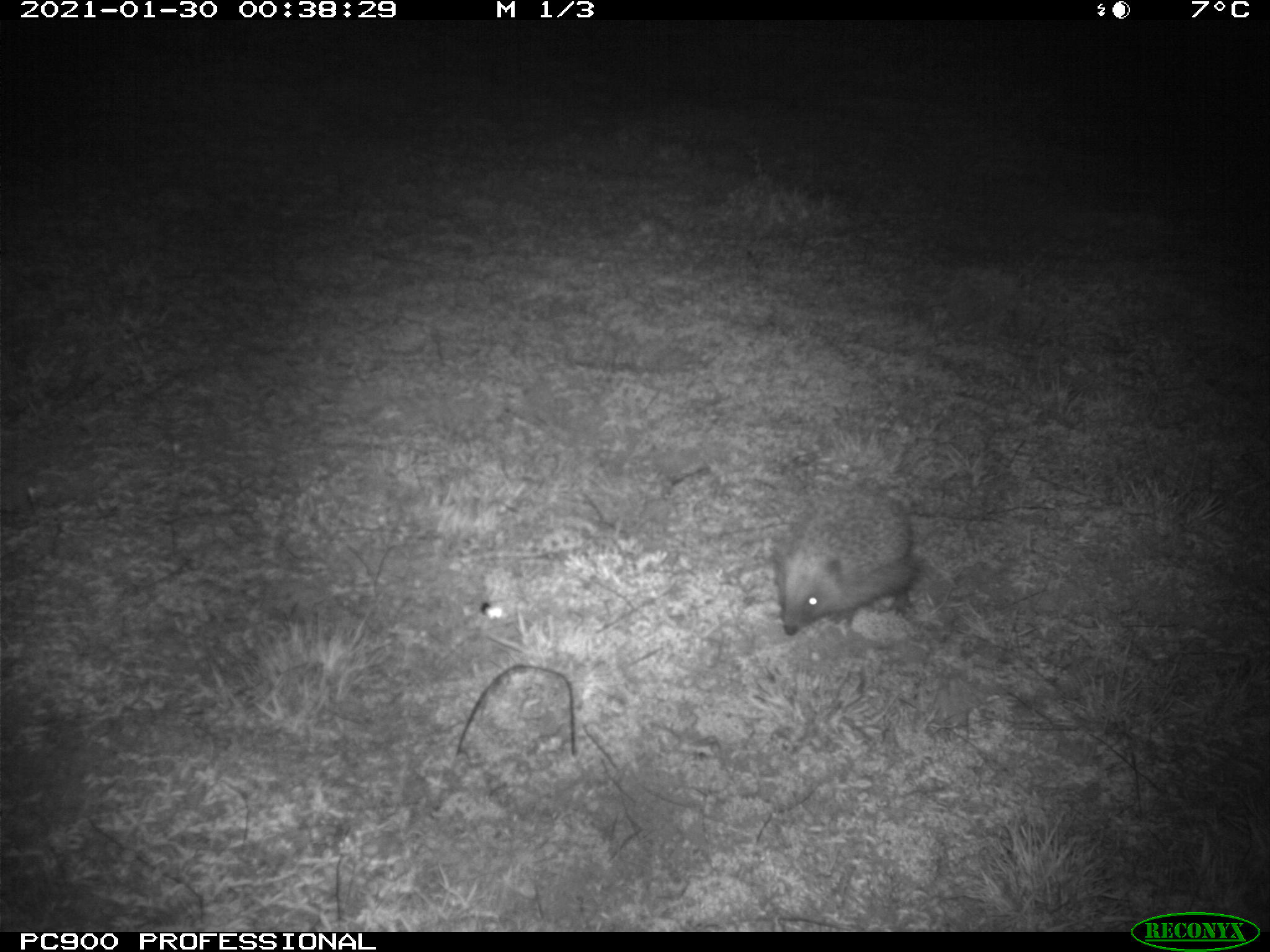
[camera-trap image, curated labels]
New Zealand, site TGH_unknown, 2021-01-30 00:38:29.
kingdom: Animalia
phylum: Chordata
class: Mammalia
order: Eulipotyphla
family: Erinaceidae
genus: Erinaceus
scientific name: Erinaceus europaeus europaeus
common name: european hedgehog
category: hedgehog